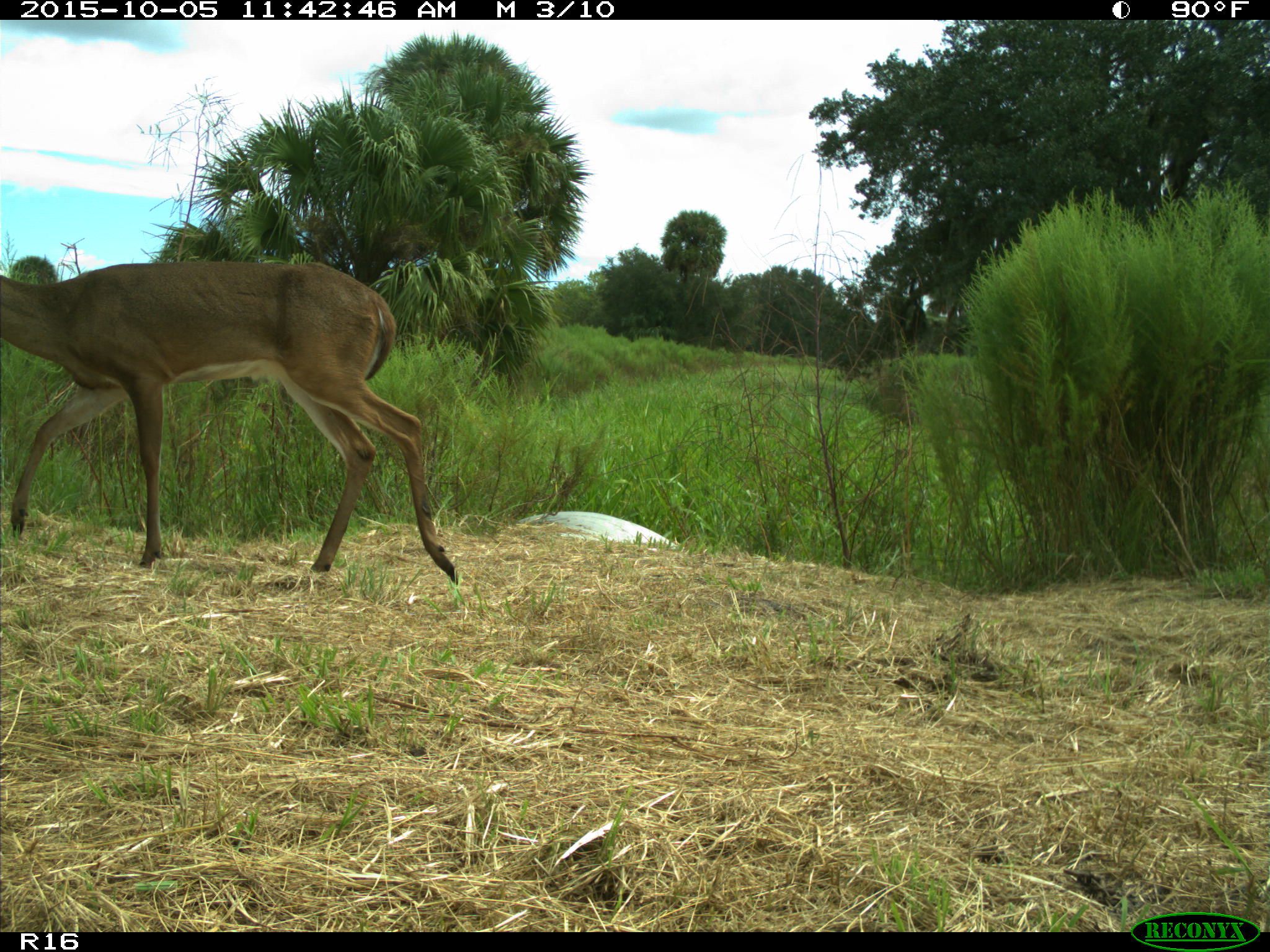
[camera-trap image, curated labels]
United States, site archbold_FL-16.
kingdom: Animalia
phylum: Chordata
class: Mammalia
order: Artiodactyla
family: Cervidae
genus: Odocoileus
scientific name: Odocoileus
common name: deer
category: unidentified deer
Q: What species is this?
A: Unidentified deer (deer) (Odocoileus).